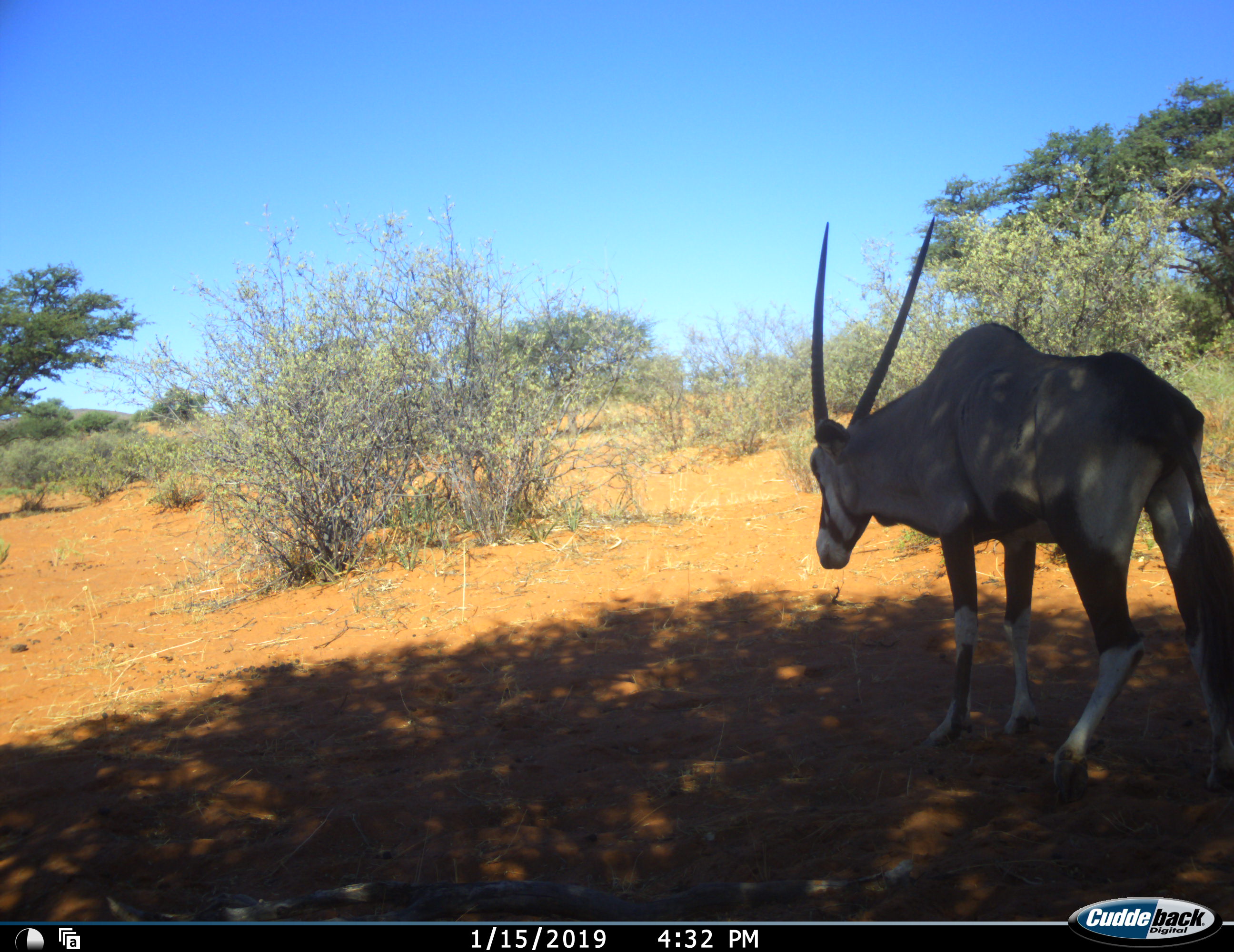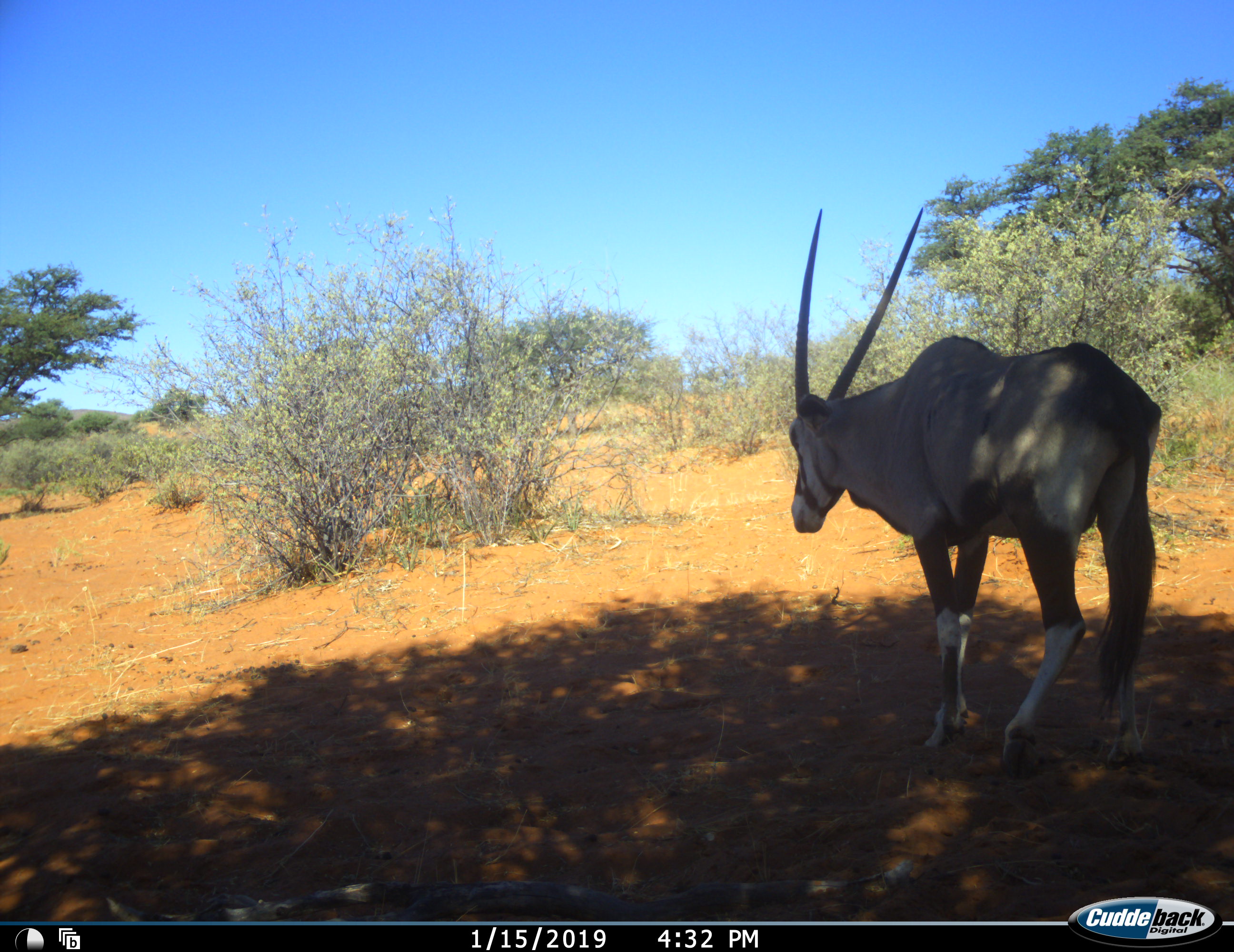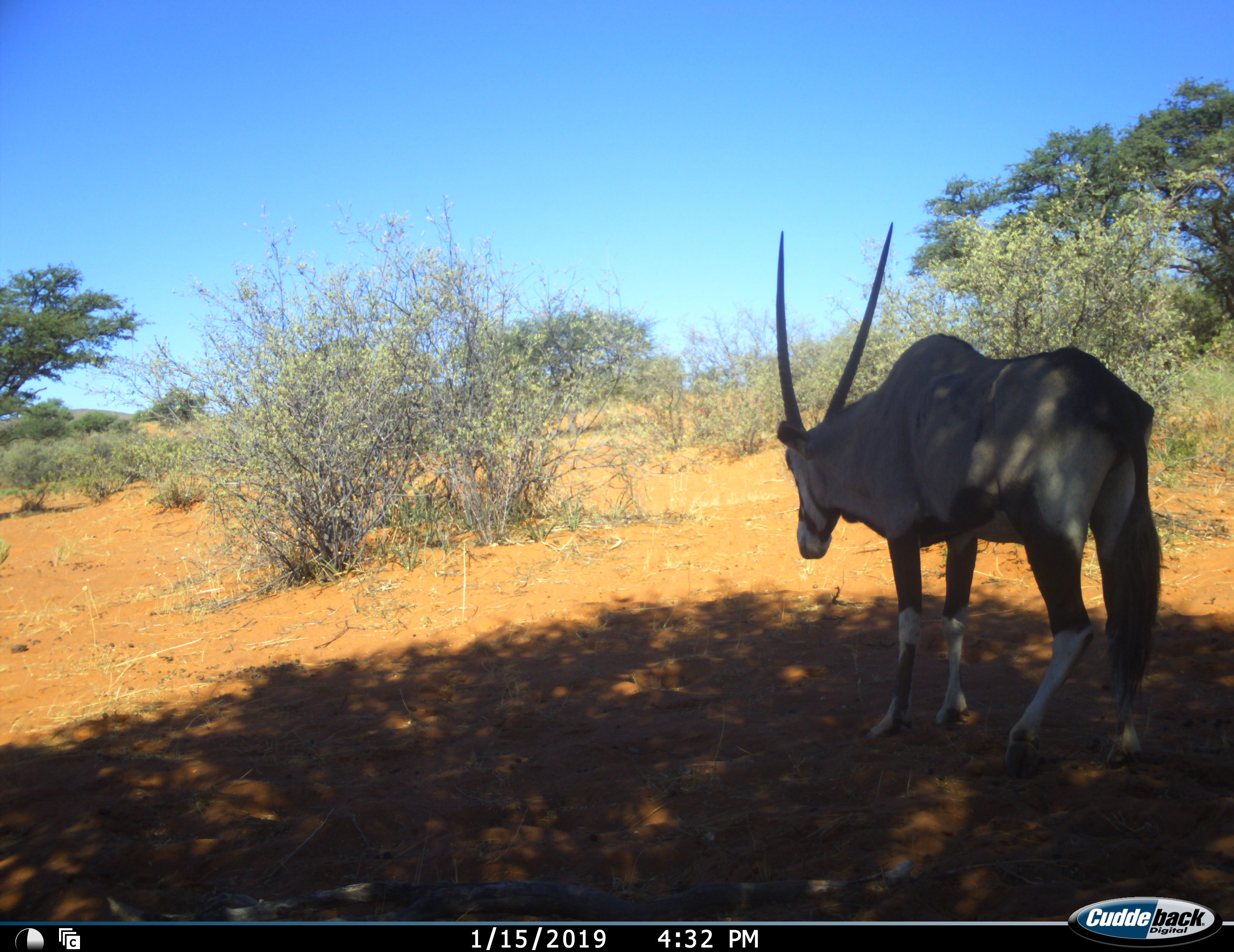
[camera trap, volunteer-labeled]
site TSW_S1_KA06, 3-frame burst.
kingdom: Animalia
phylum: Chordata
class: Mammalia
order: Artiodactyla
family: Bovidae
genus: Oryx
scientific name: Oryx gazella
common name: gemsbok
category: oryx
Oryx (gemsbok) (Oryx gazella), count 1. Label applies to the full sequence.